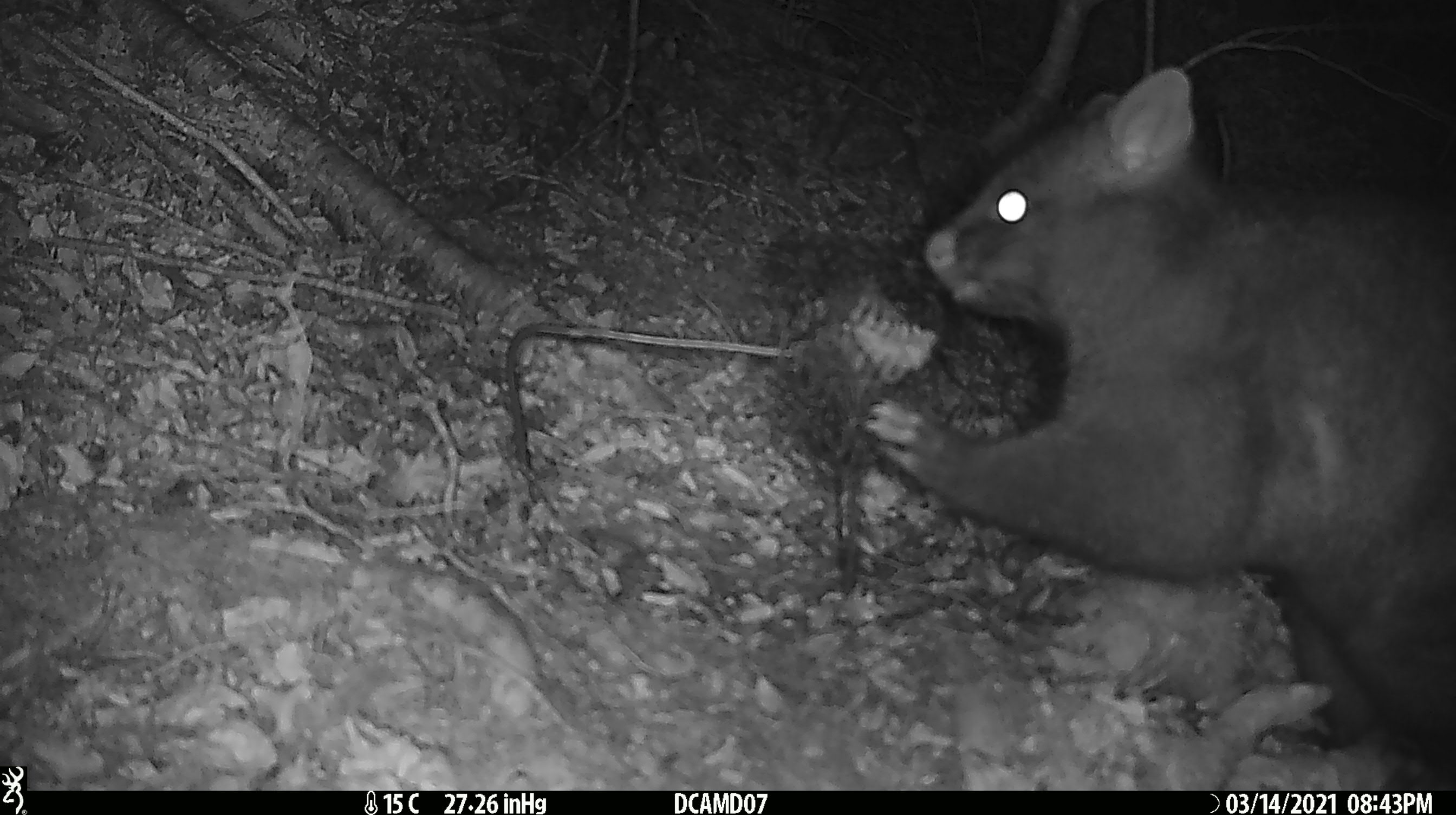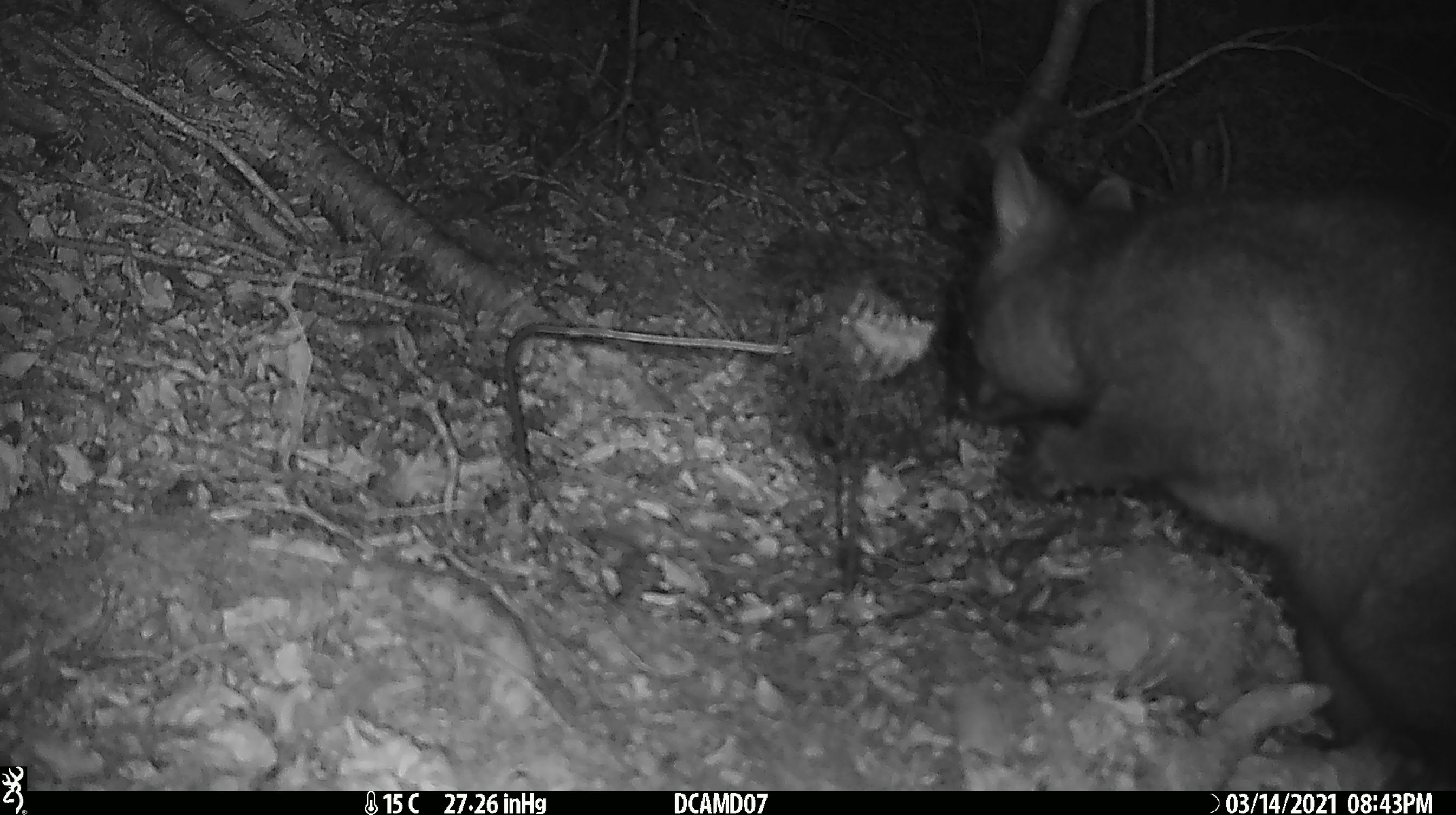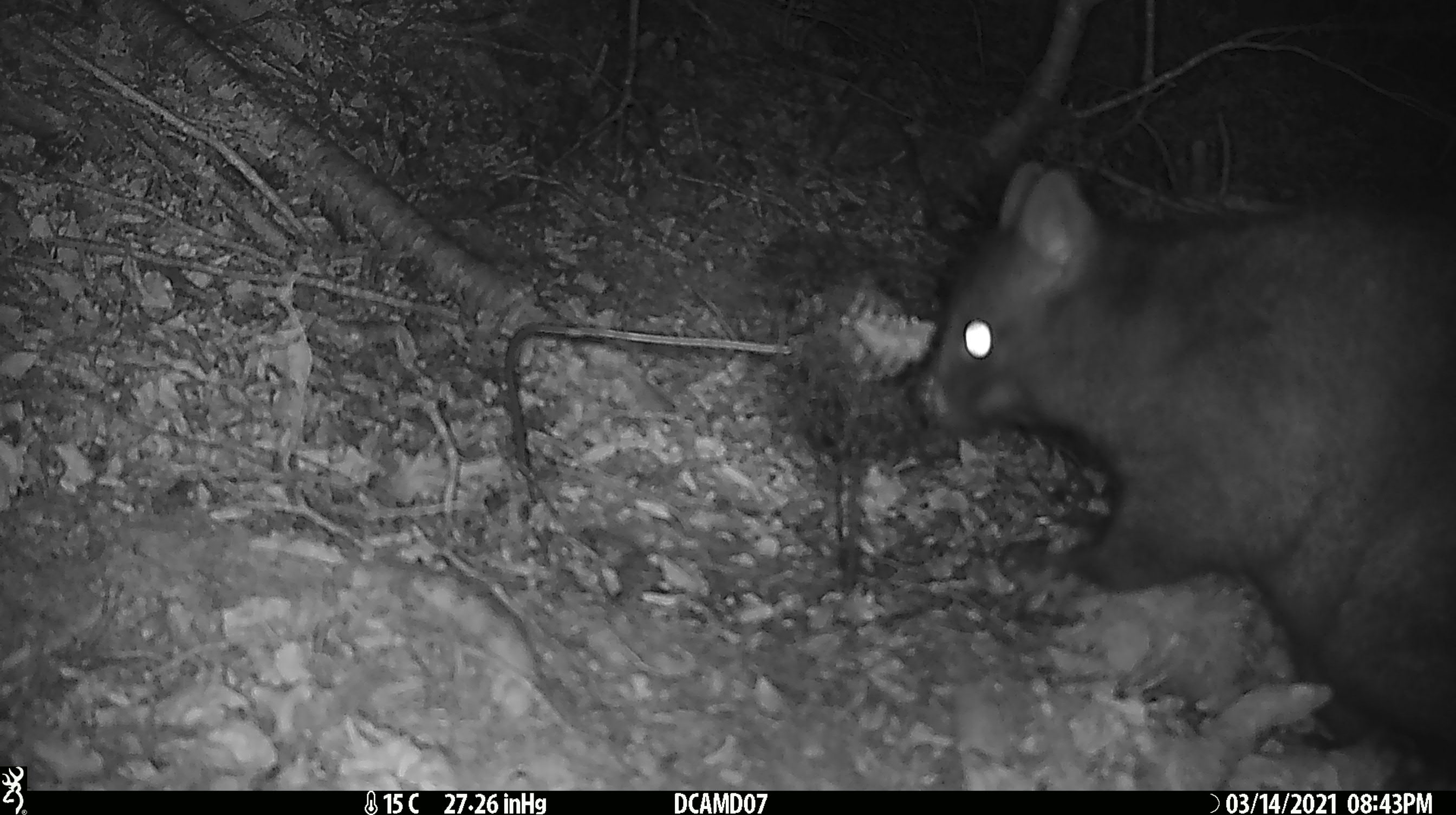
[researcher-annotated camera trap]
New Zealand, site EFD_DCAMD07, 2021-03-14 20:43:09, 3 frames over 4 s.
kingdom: Animalia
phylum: Chordata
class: Mammalia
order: Diprotodontia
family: Phalangeridae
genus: Trichosurus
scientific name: Trichosurus vulpecula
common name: common brushtail possum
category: possum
Possum (common brushtail possum) (Trichosurus vulpecula).